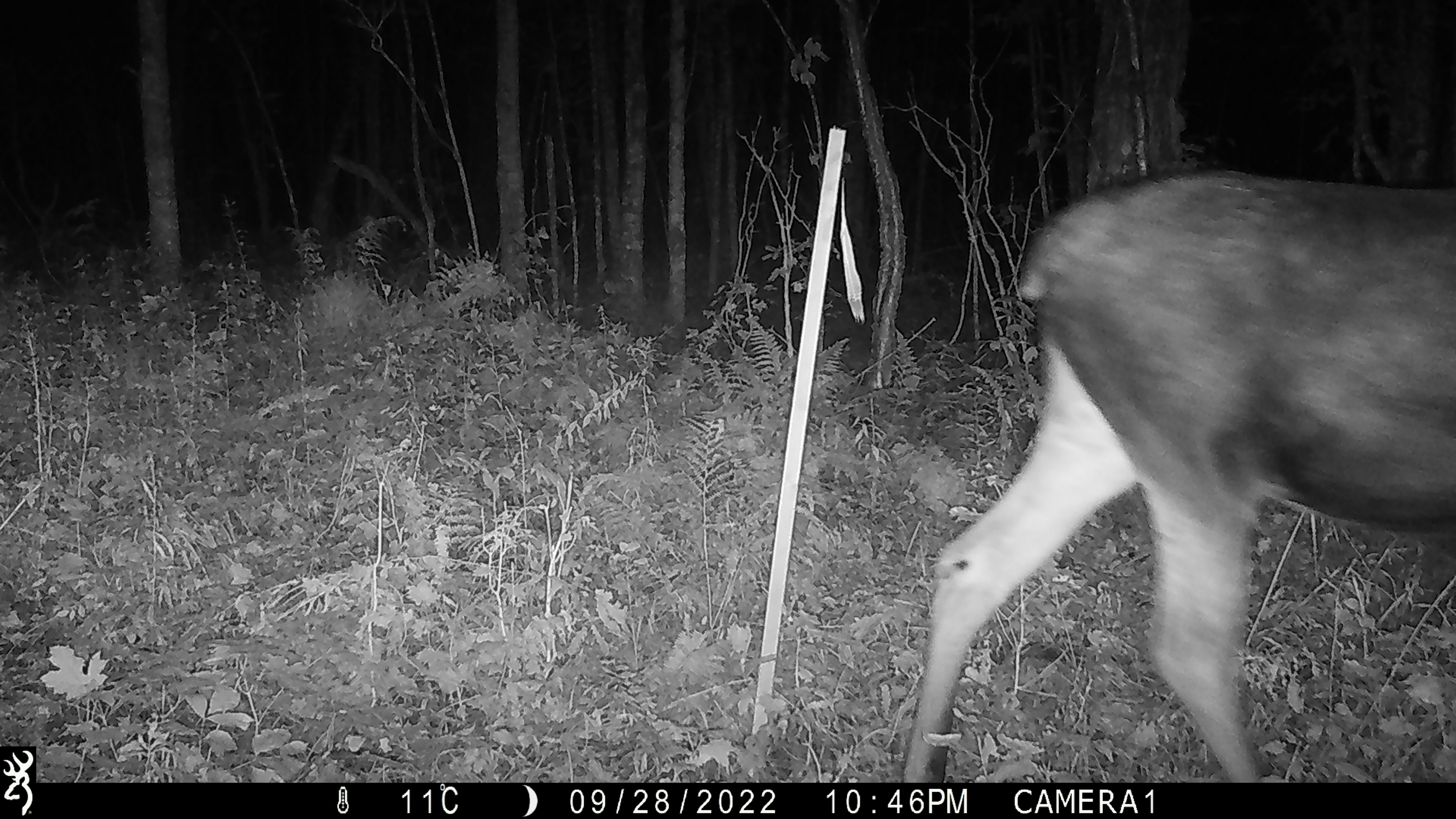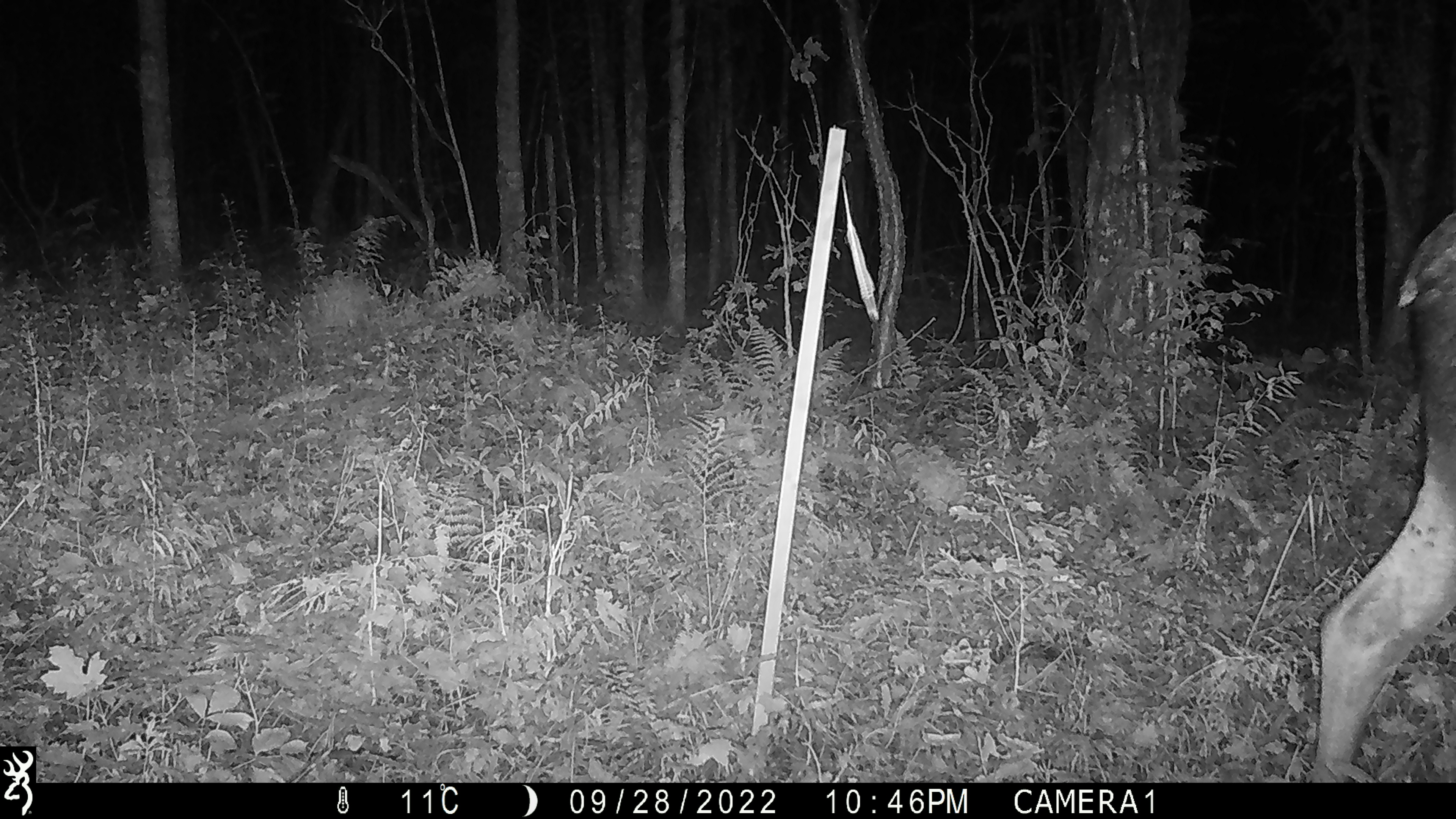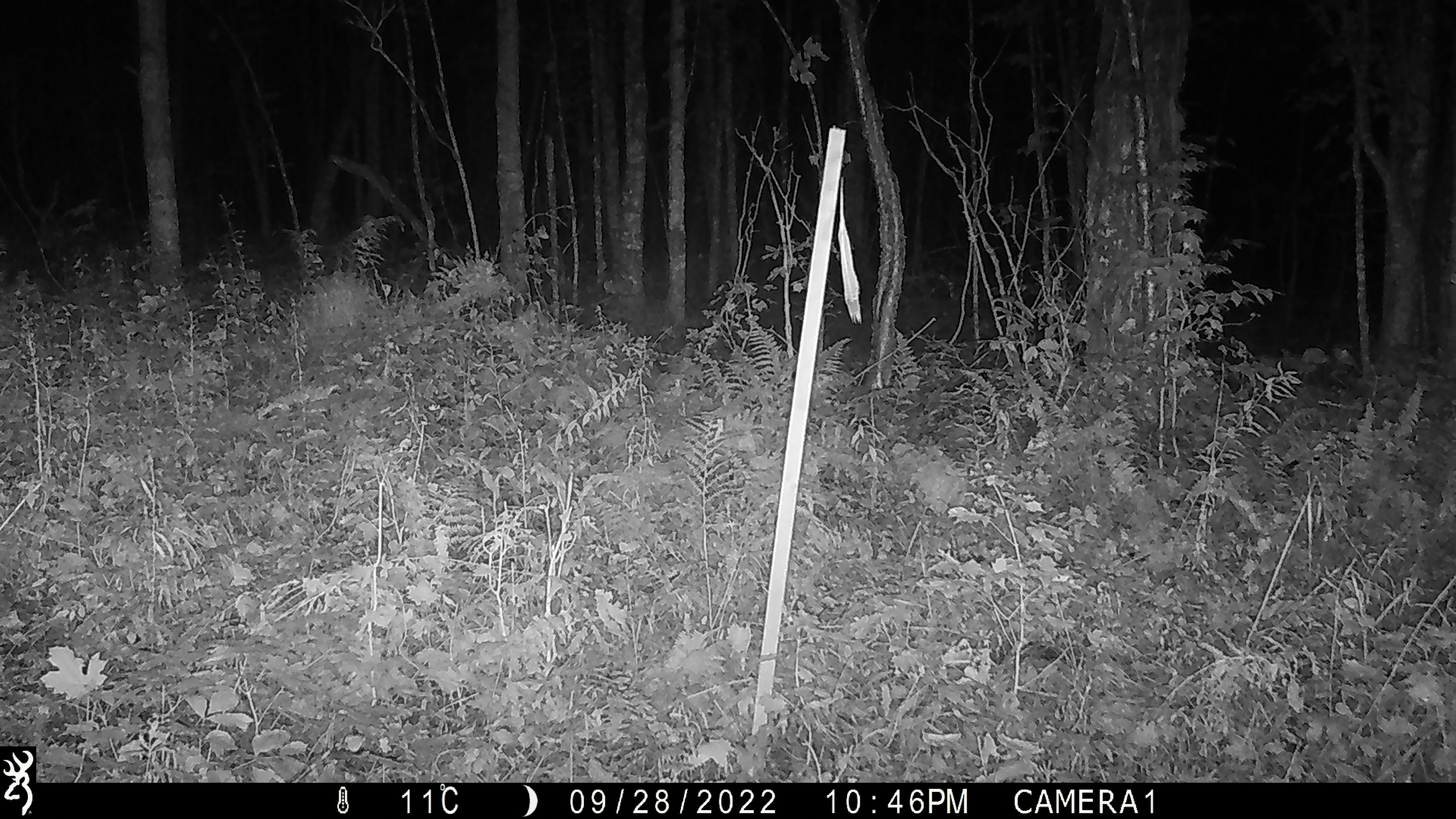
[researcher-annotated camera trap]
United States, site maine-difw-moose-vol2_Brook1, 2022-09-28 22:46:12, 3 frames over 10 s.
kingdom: Animalia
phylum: Chordata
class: Mammalia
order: Artiodactyla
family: Cervidae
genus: Alces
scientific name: Alces alces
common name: moose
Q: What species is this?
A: Moose (Alces alces).